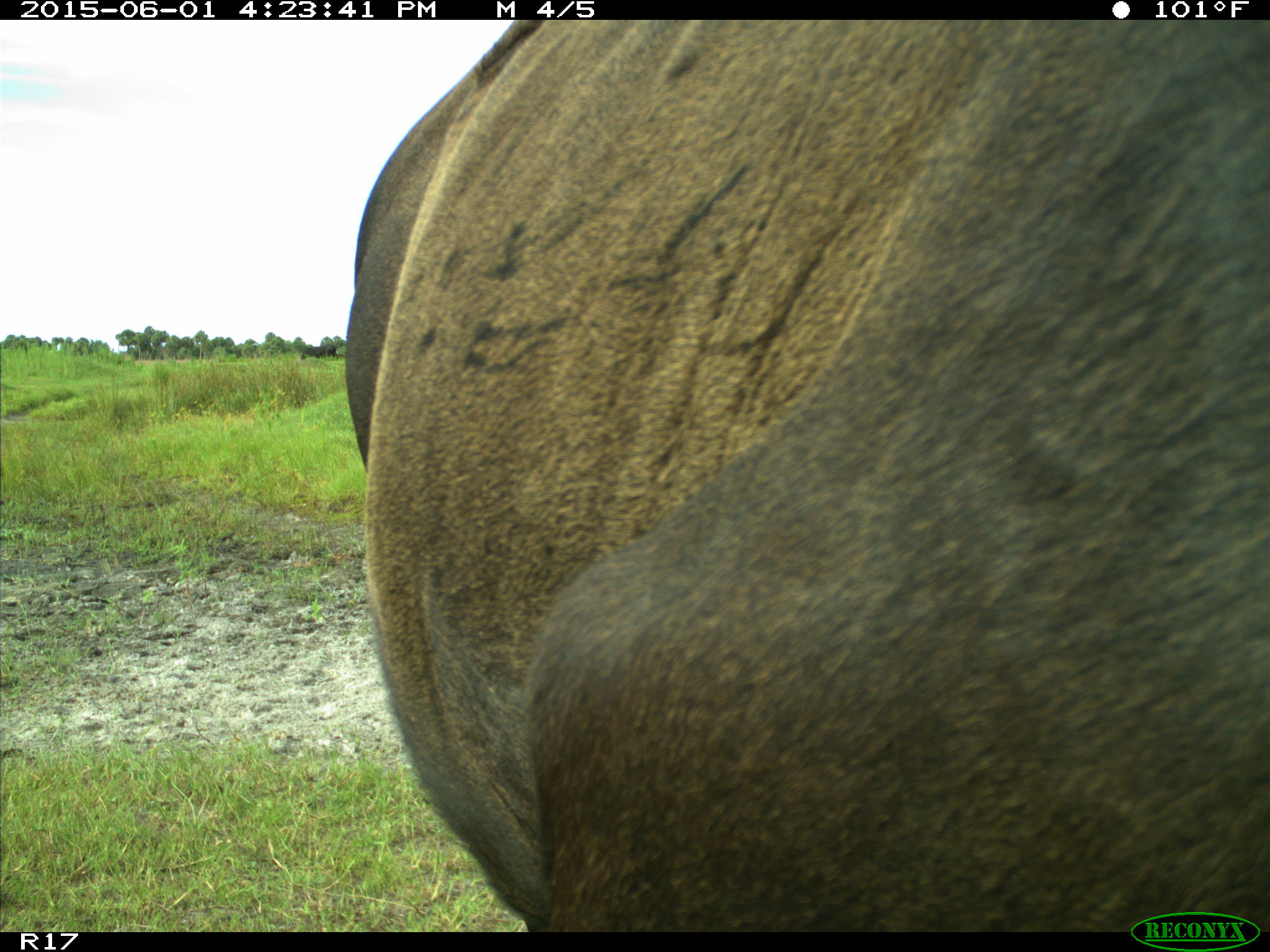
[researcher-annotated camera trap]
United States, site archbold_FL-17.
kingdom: Animalia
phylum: Chordata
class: Mammalia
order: Artiodactyla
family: Bovidae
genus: Bos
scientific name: Bos taurus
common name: domestic cow